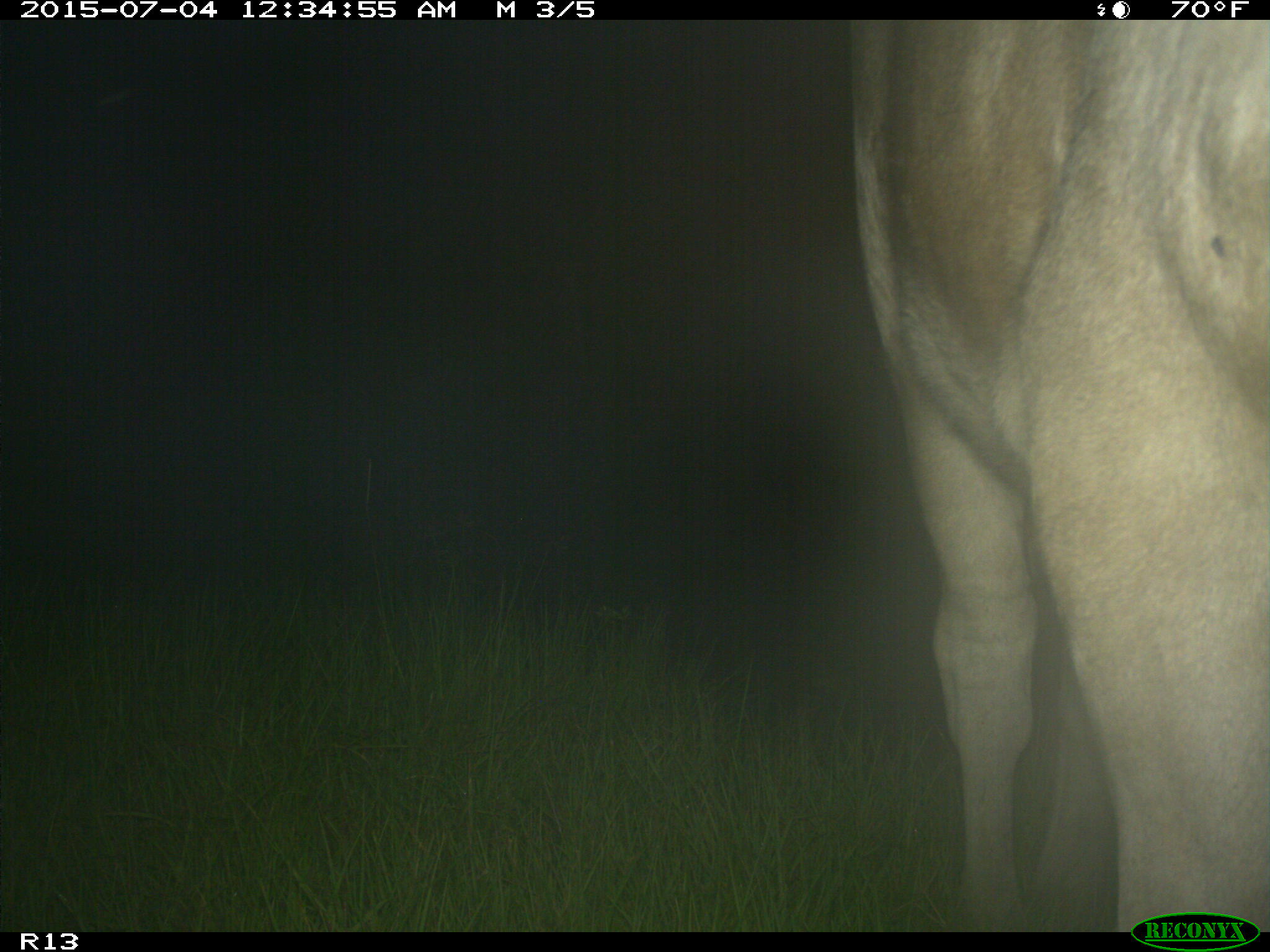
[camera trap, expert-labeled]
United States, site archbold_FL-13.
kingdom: Animalia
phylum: Chordata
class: Mammalia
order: Artiodactyla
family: Bovidae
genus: Bos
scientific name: Bos taurus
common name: domestic cow